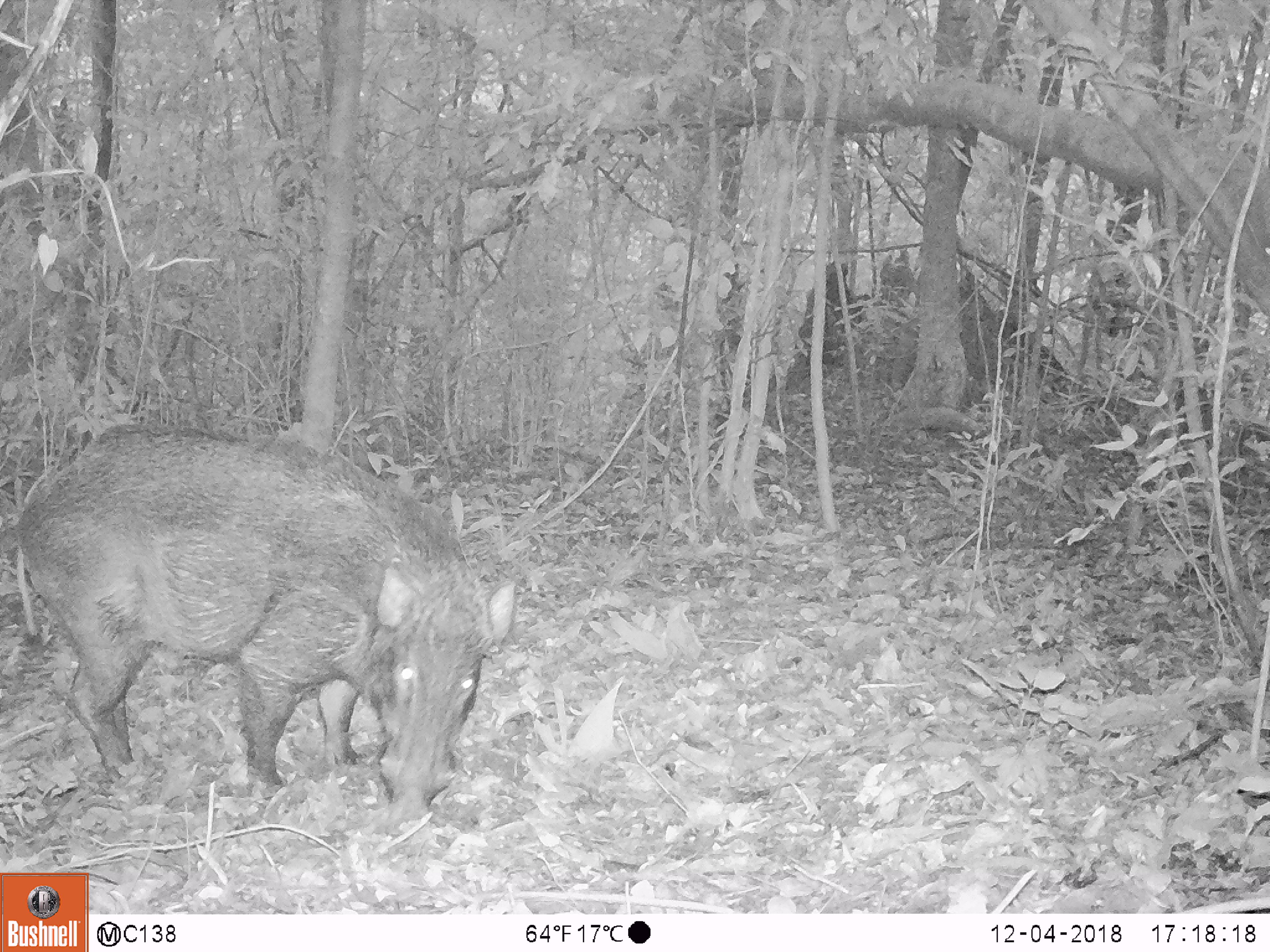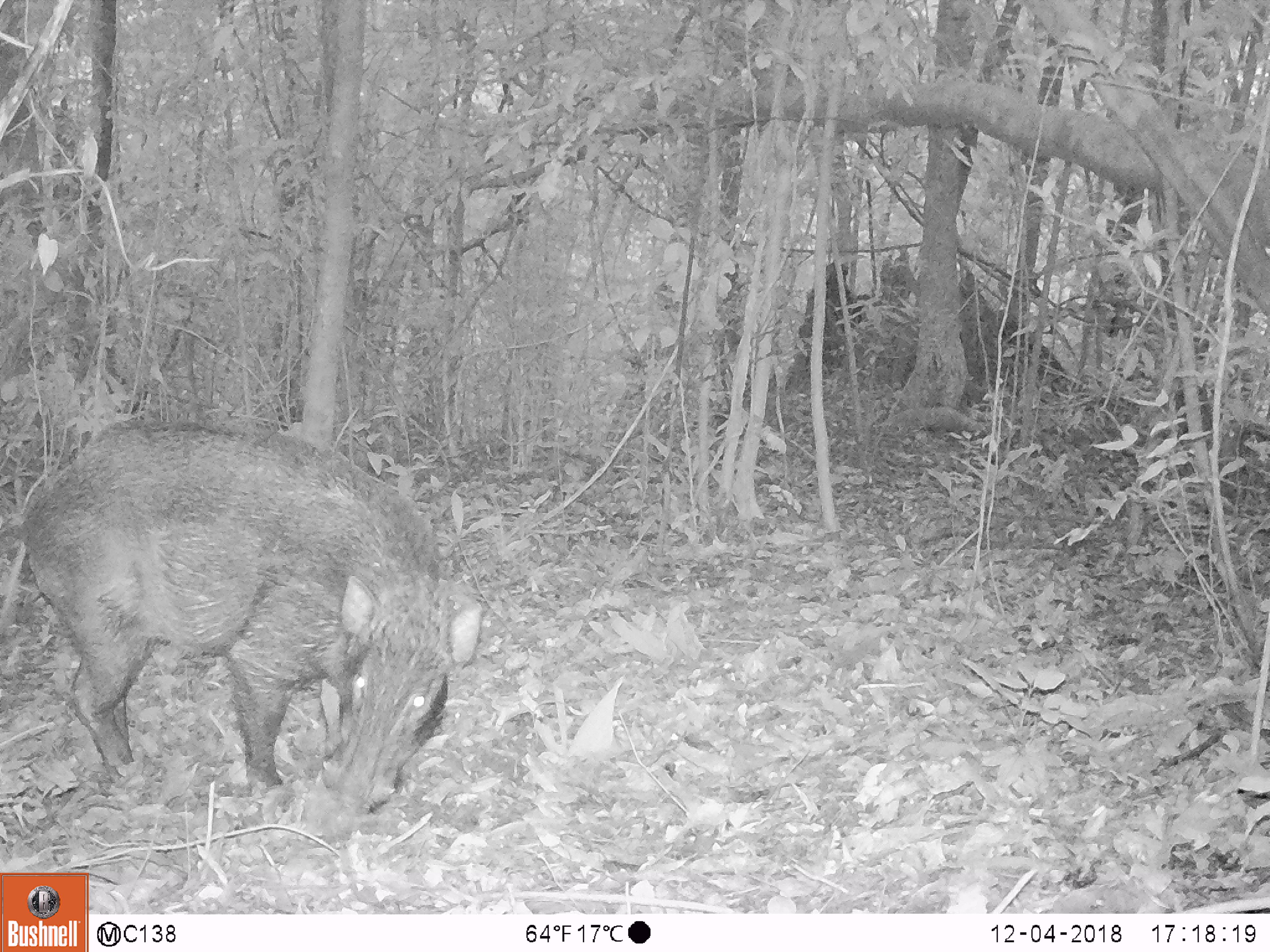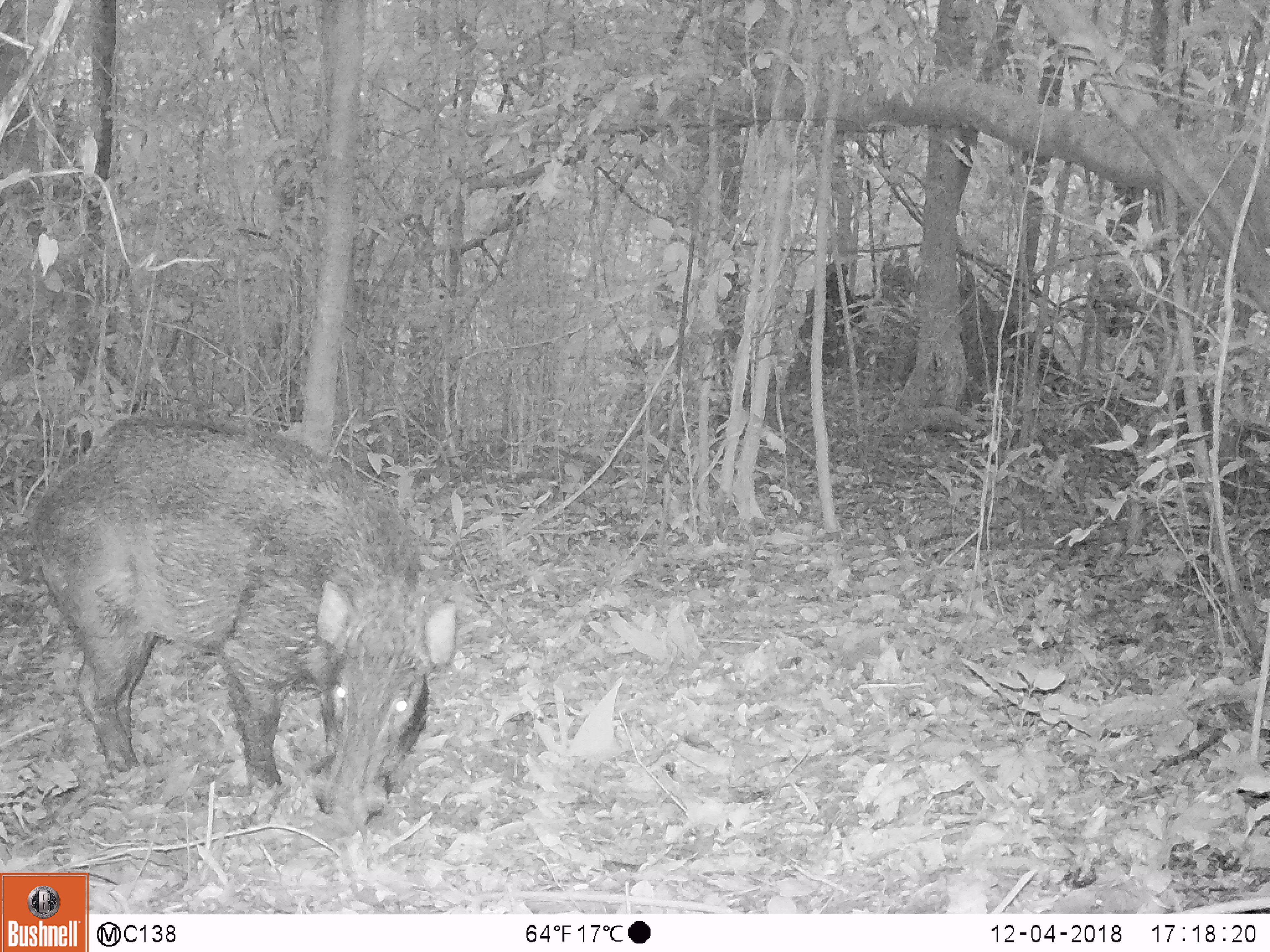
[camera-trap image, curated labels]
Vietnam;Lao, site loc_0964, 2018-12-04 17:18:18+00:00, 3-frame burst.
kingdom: Animalia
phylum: Chordata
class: Mammalia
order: Artiodactyla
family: Suidae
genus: Sus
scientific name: Sus scrofa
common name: eurasian wild pig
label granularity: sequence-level